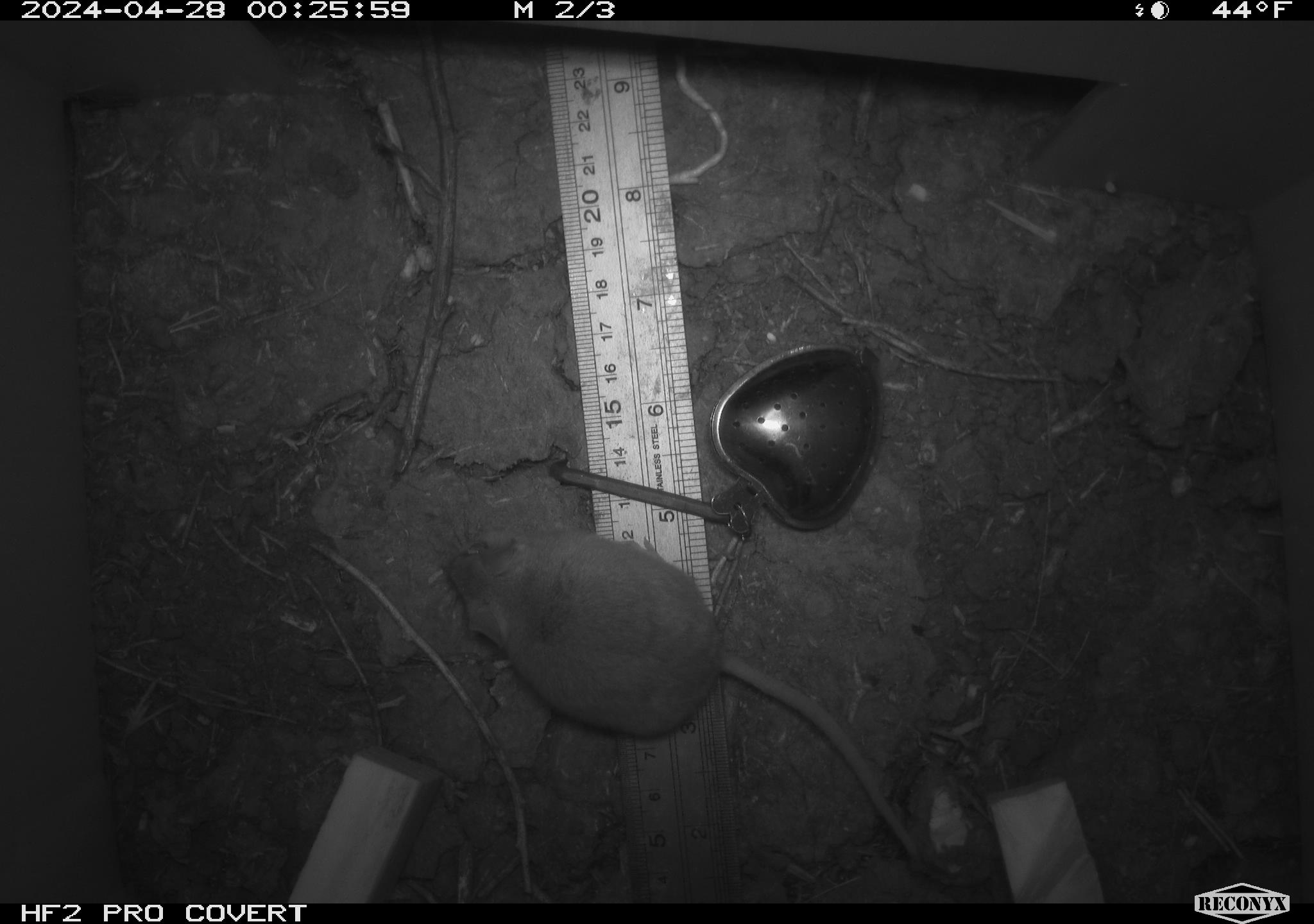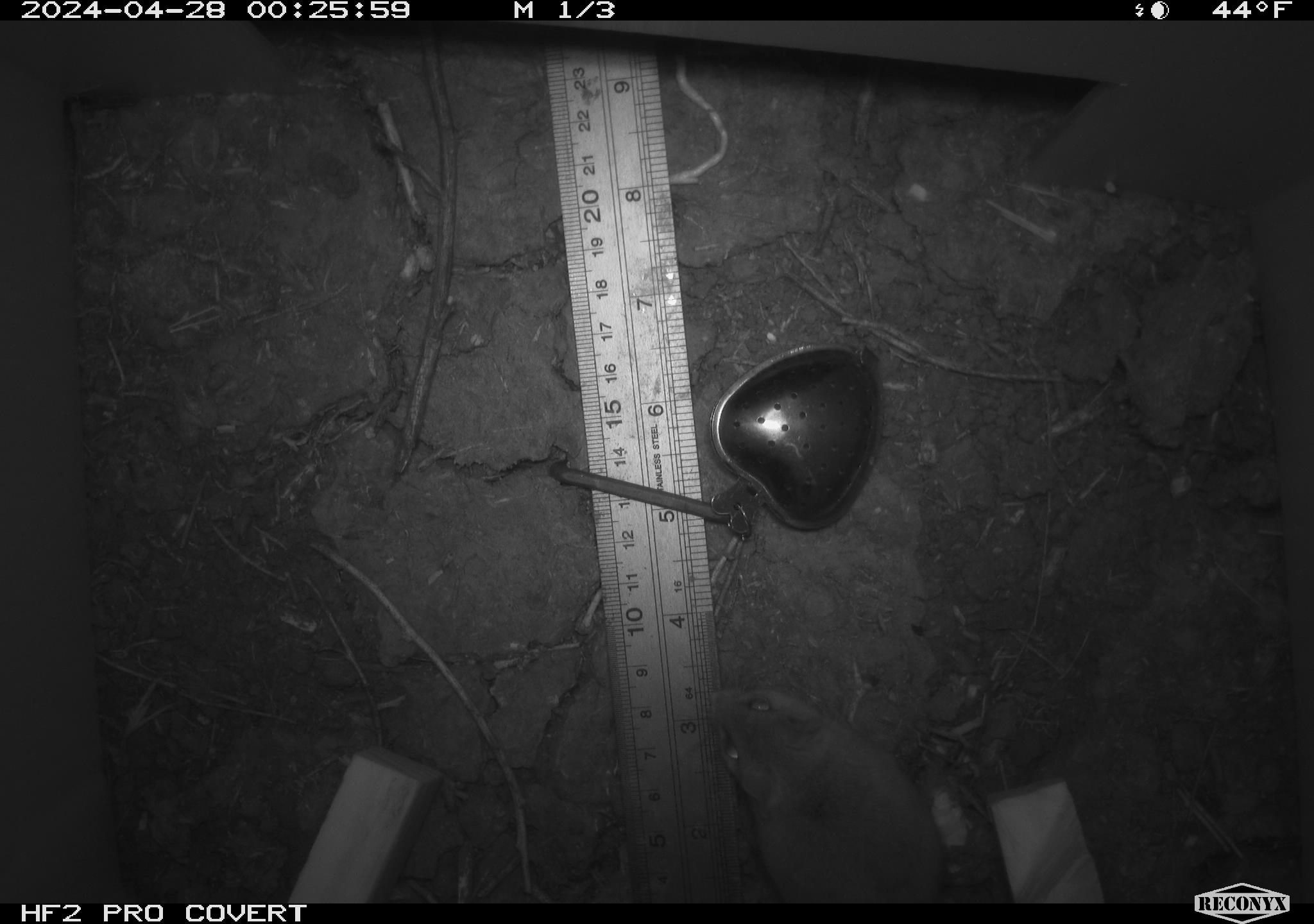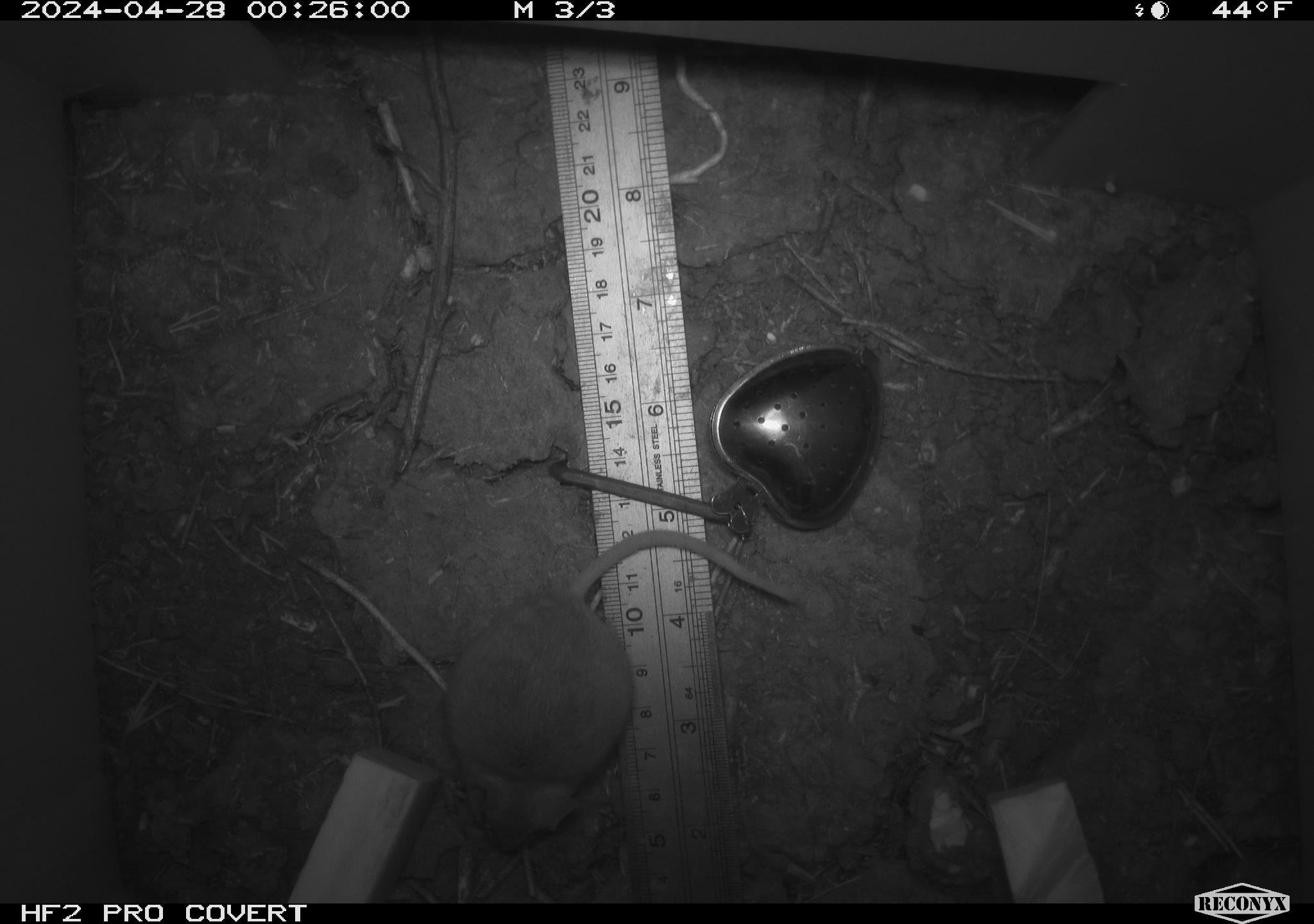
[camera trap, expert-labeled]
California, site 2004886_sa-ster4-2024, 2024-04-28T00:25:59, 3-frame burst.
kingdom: Animalia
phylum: Chordata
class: Mammalia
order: Rodentia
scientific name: Rodentia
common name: mouse species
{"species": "mouse species (Rodentia)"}